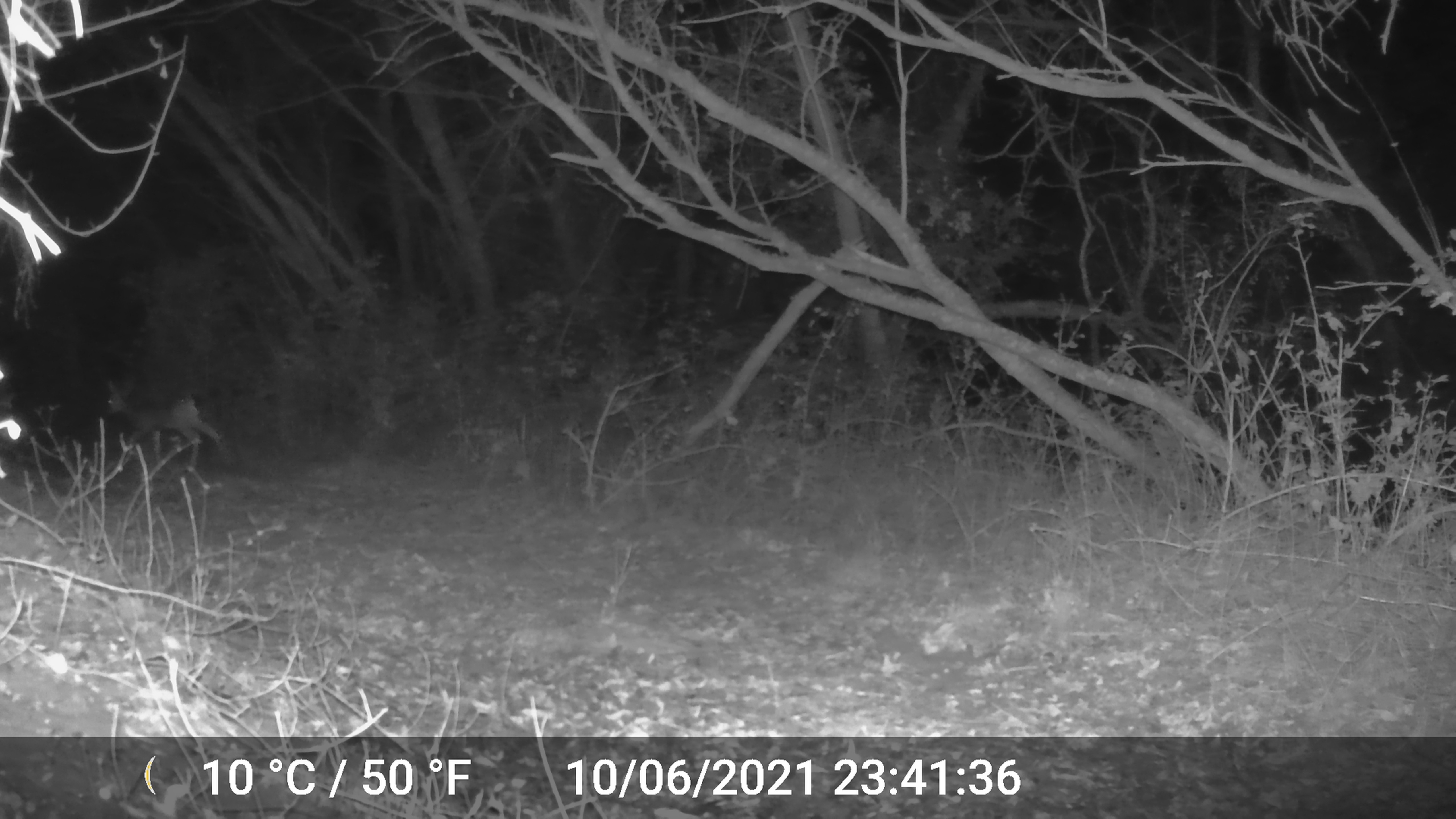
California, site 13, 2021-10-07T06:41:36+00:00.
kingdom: Animalia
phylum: Chordata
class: Mammalia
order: Artiodactyla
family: Cervidae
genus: Odocoileus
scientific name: Odocoileus hemionus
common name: mule deer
Mule deer (Odocoileus hemionus).